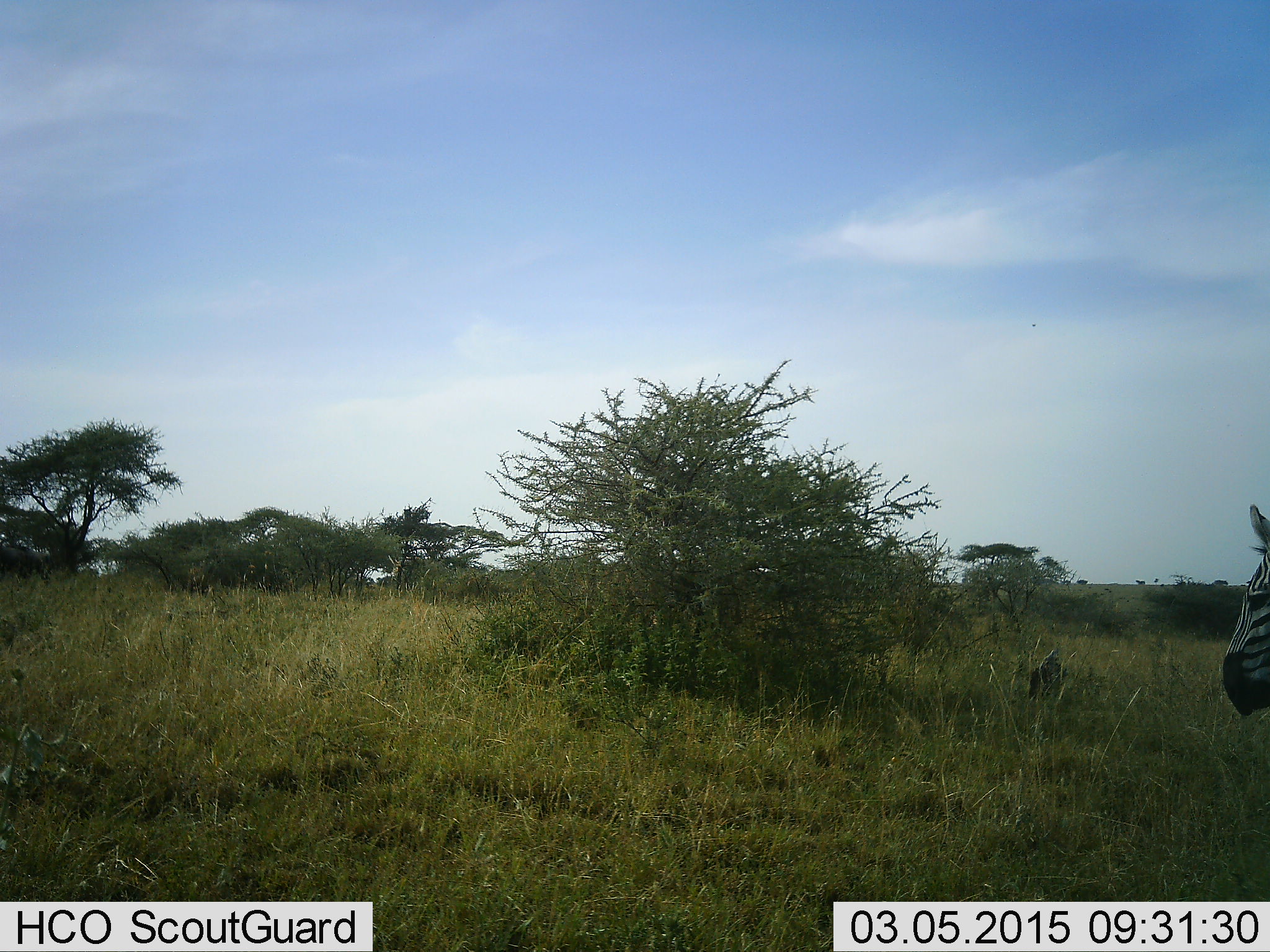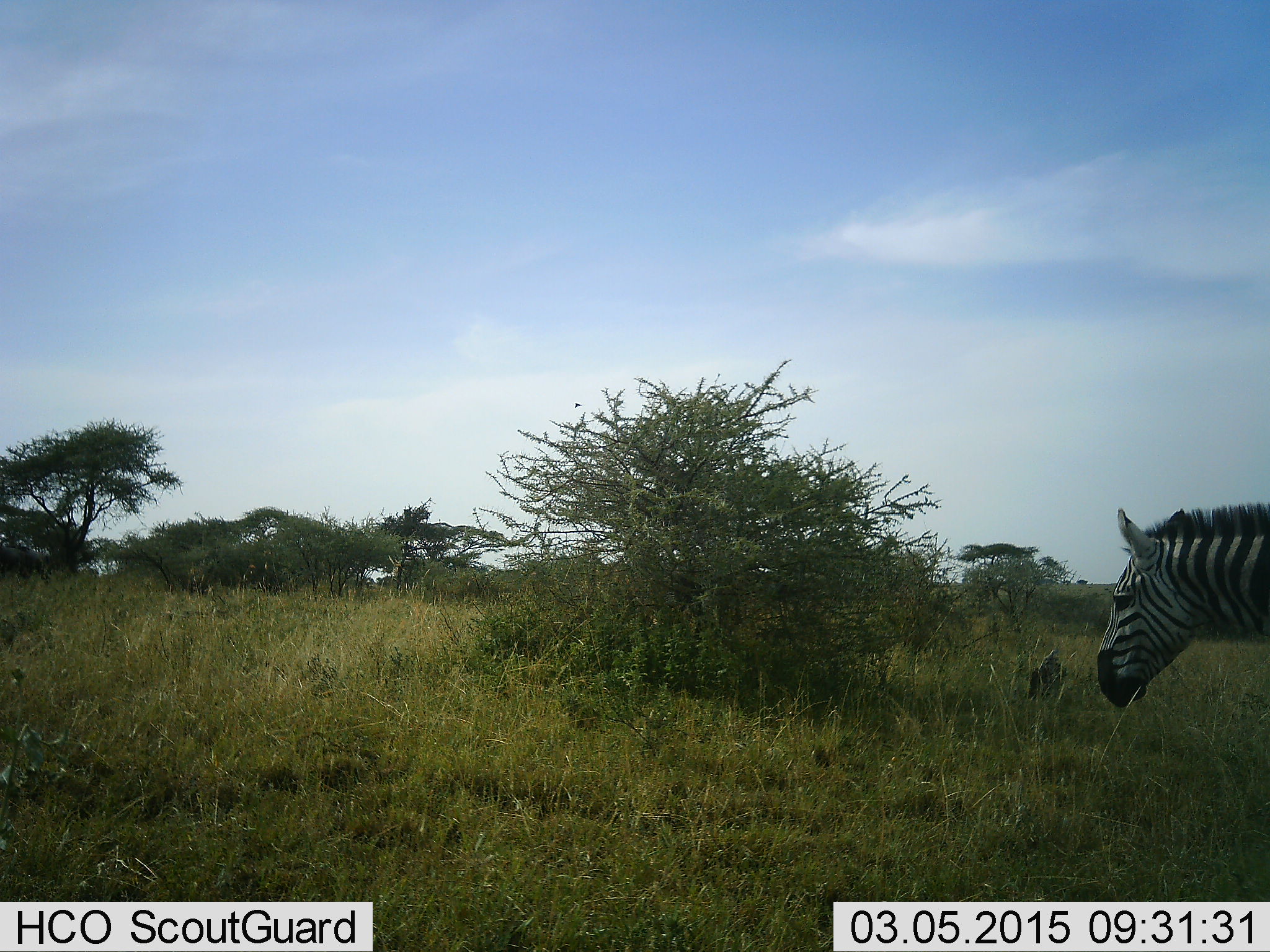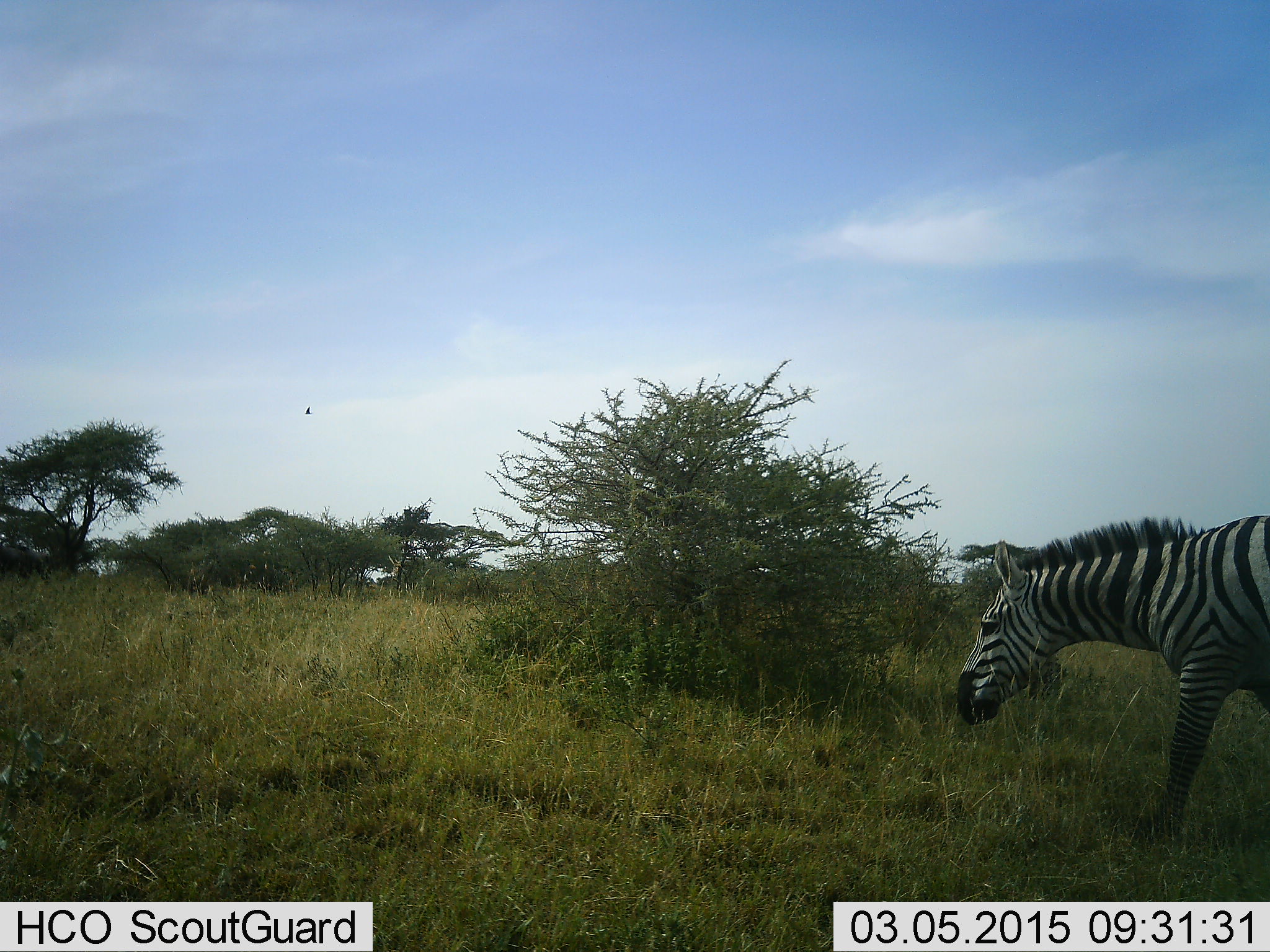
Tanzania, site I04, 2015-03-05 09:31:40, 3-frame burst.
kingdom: Animalia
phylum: Chordata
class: Mammalia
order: Perissodactyla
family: Equidae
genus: Equus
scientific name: Equus quagga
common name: plains zebra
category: zebra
Zebra (plains zebra) (Equus quagga), count 1. Behavior (volunteer vote fractions): standing 10%, resting 0%, moving 100%, interacting 0%. Young present (vote fraction): 0%. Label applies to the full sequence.